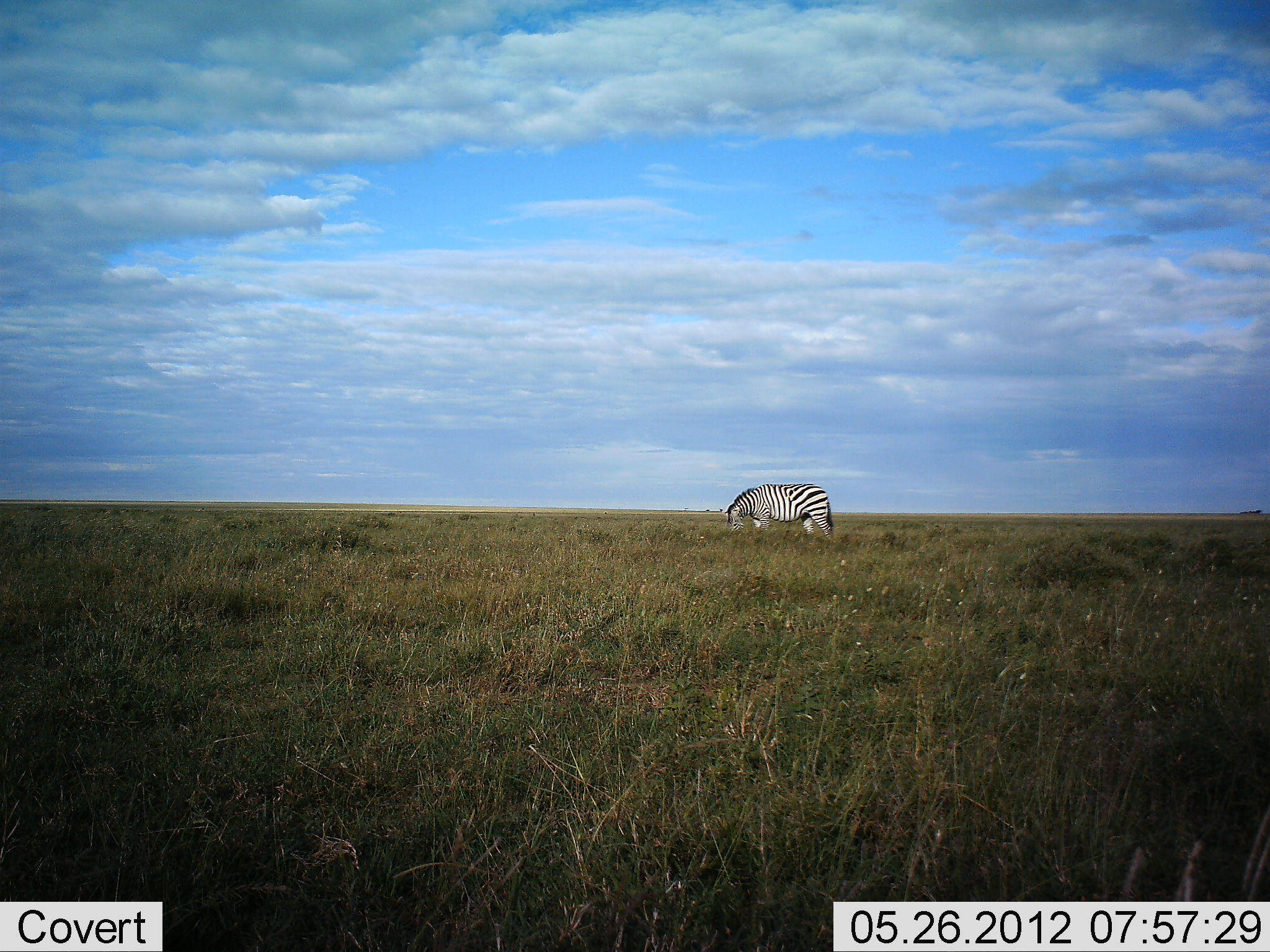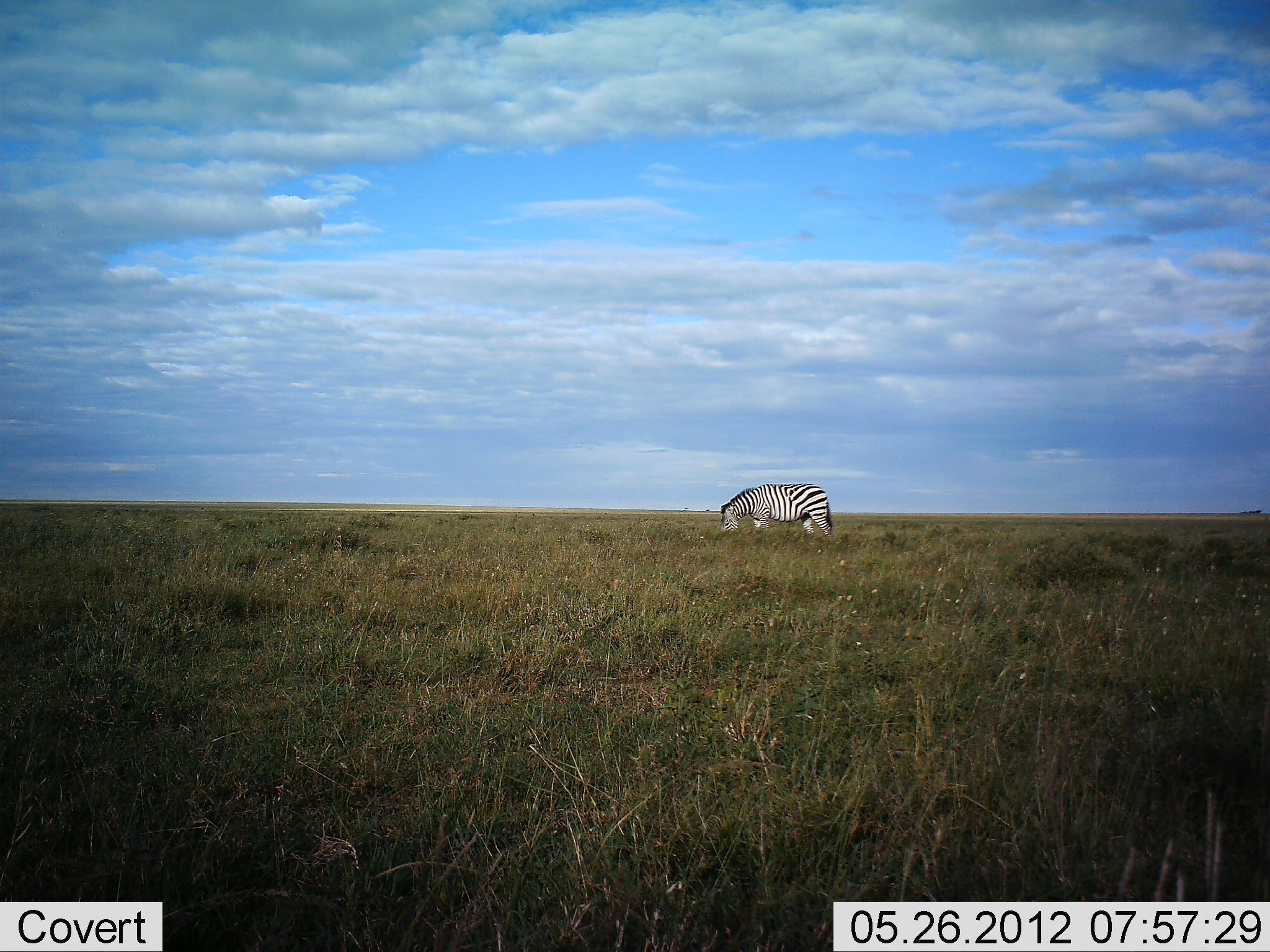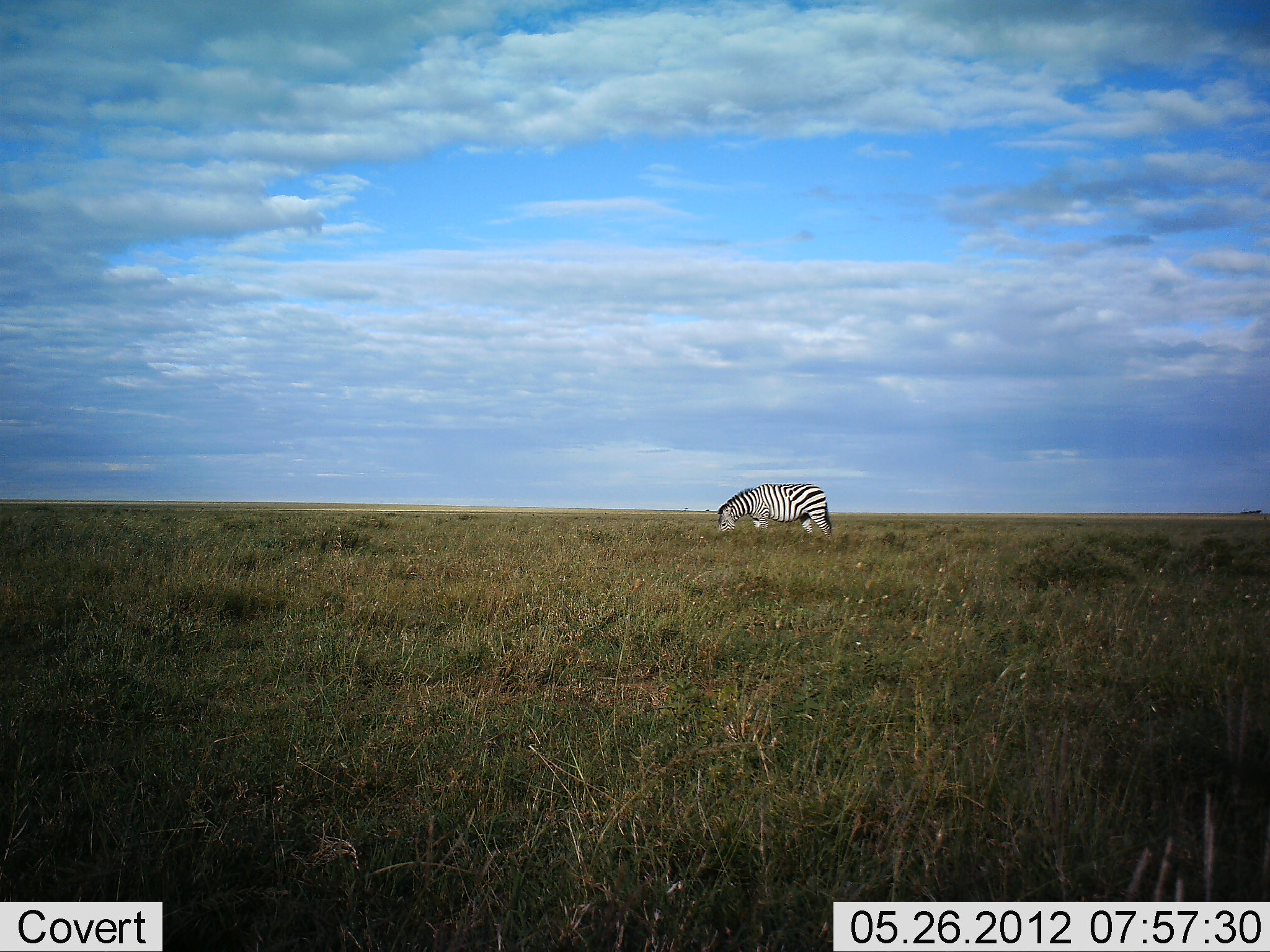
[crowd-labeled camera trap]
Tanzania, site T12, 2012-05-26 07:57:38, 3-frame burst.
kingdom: Animalia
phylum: Chordata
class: Mammalia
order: Perissodactyla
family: Equidae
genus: Equus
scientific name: Equus quagga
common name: plains zebra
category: zebra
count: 1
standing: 10%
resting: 0%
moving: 0%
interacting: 0%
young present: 0%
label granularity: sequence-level